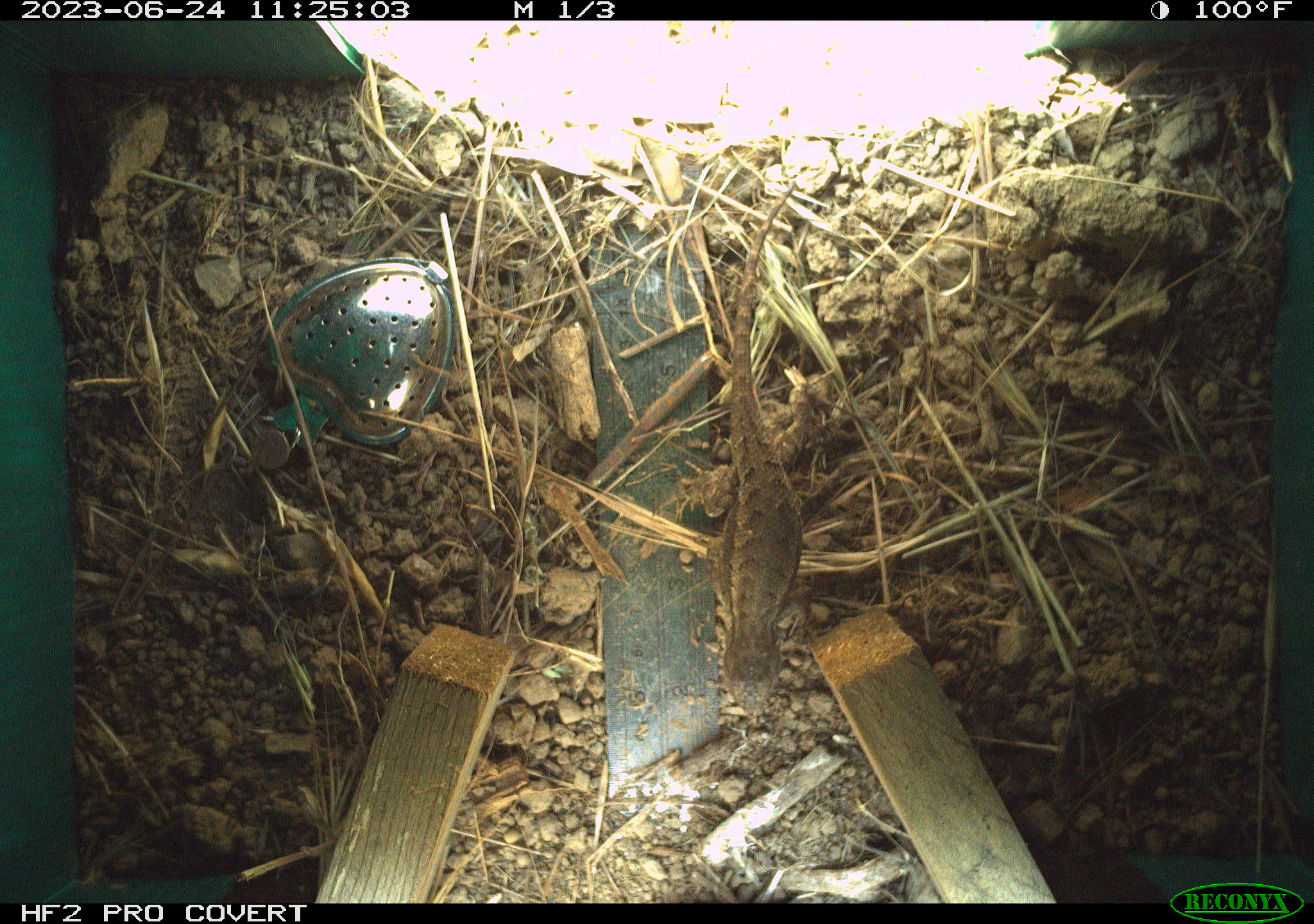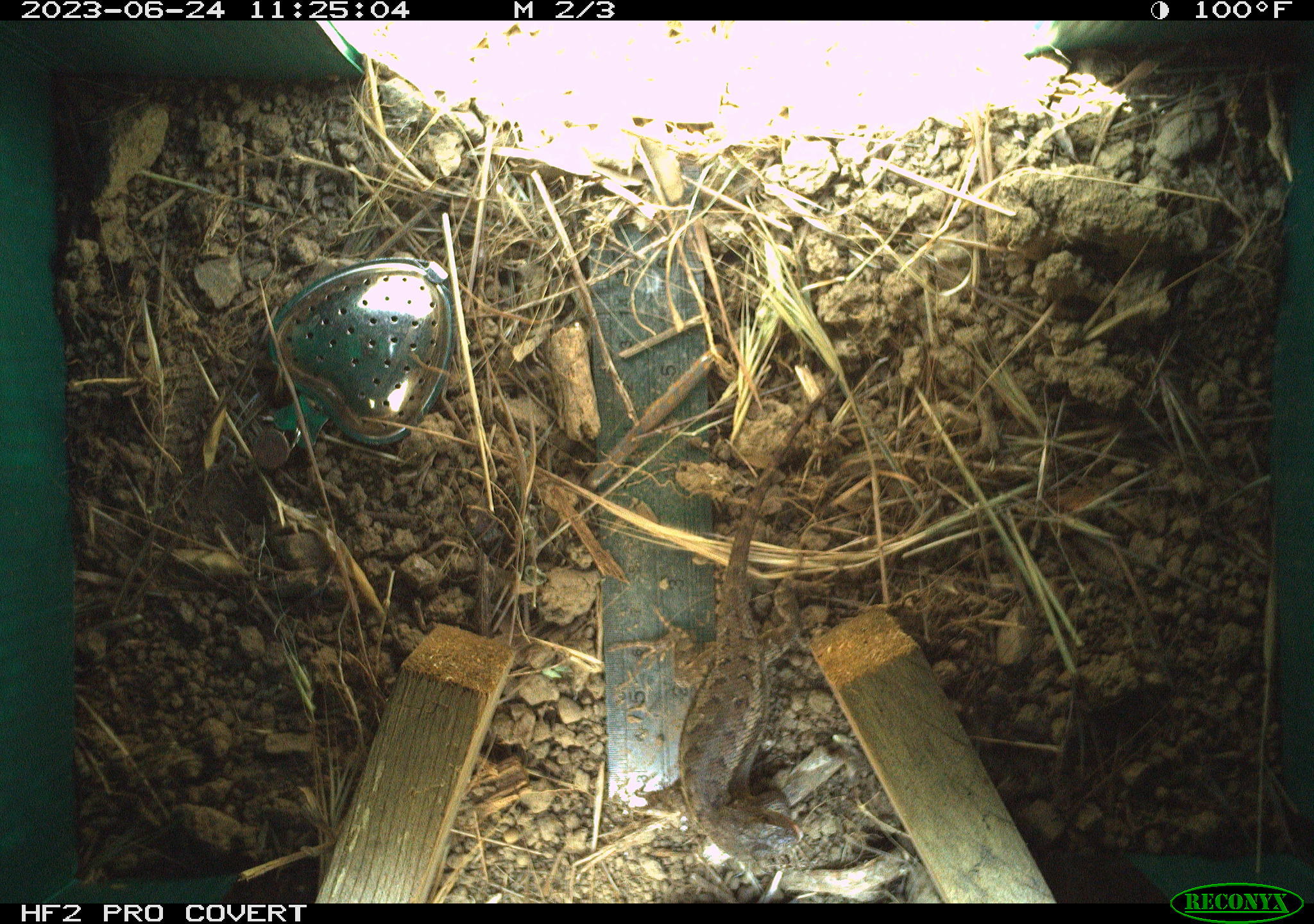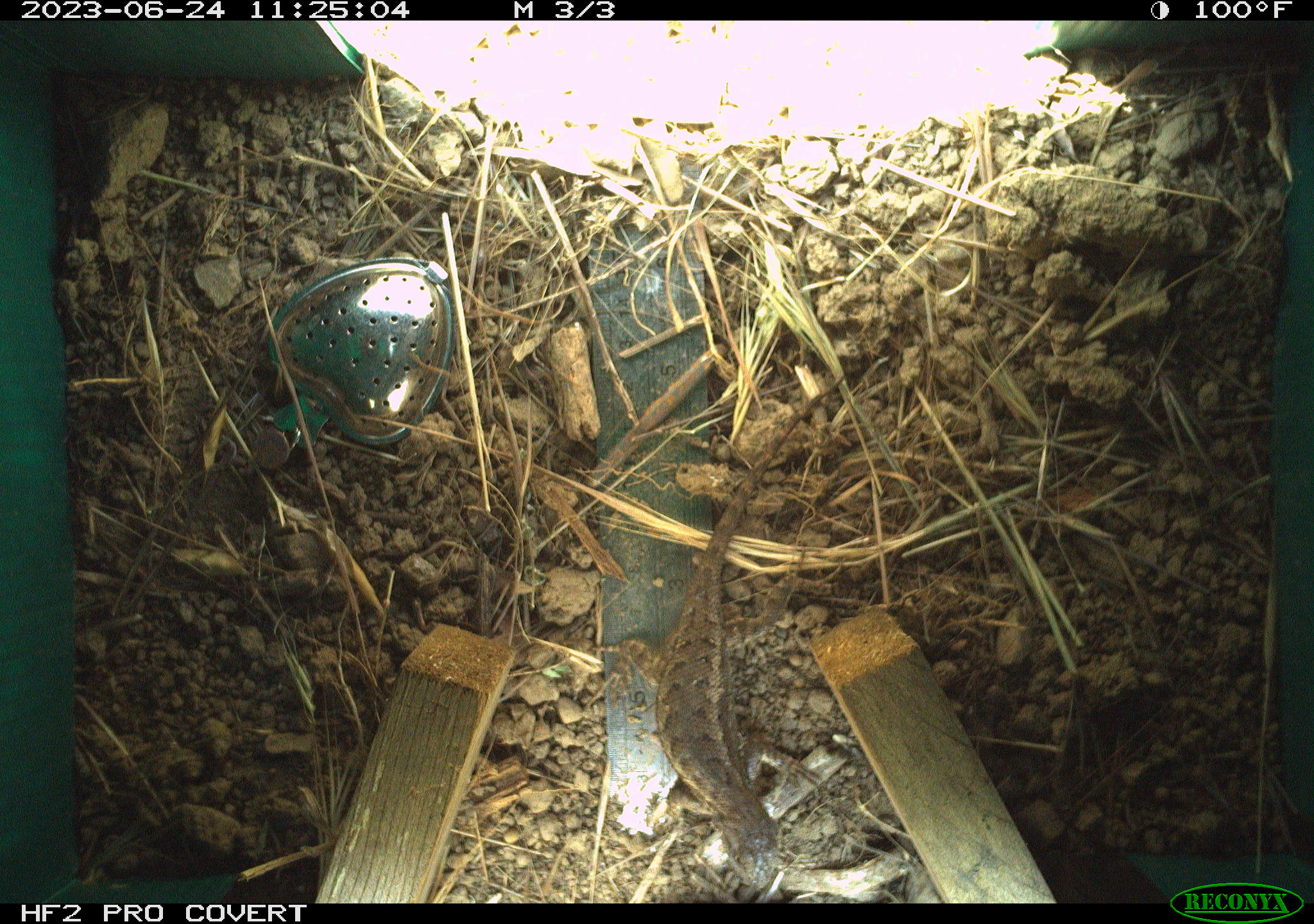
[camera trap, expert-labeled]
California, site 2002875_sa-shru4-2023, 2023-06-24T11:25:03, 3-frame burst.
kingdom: Animalia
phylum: Chordata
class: Reptilia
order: Squamata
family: Phrynosomatidae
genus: Sceloporus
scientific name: Sceloporus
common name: spiny lizards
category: sceloporus species